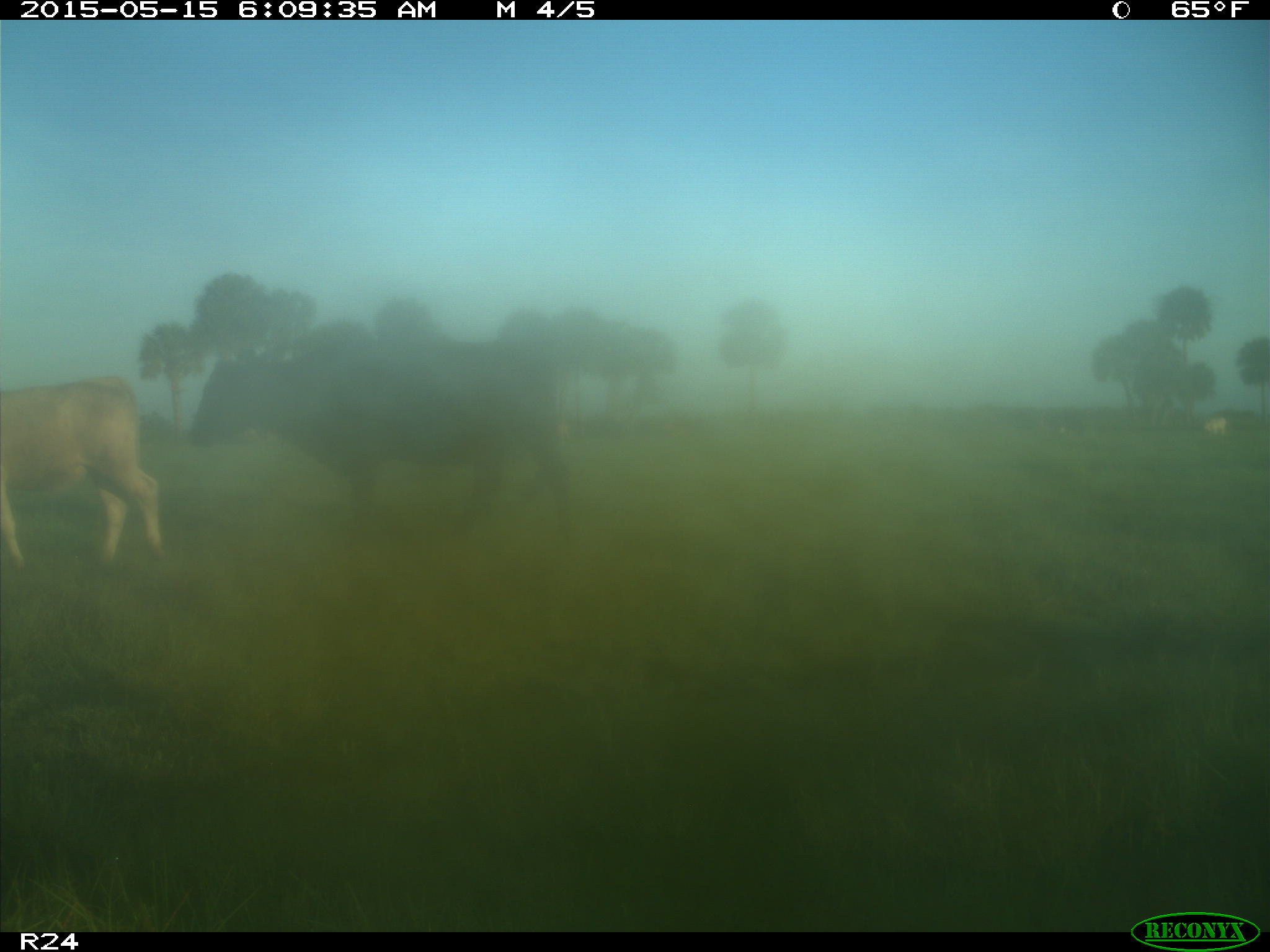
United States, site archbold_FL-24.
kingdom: Animalia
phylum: Chordata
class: Mammalia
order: Artiodactyla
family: Bovidae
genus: Bos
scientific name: Bos taurus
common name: domestic cow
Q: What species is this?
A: Bos taurus (domestic cow).